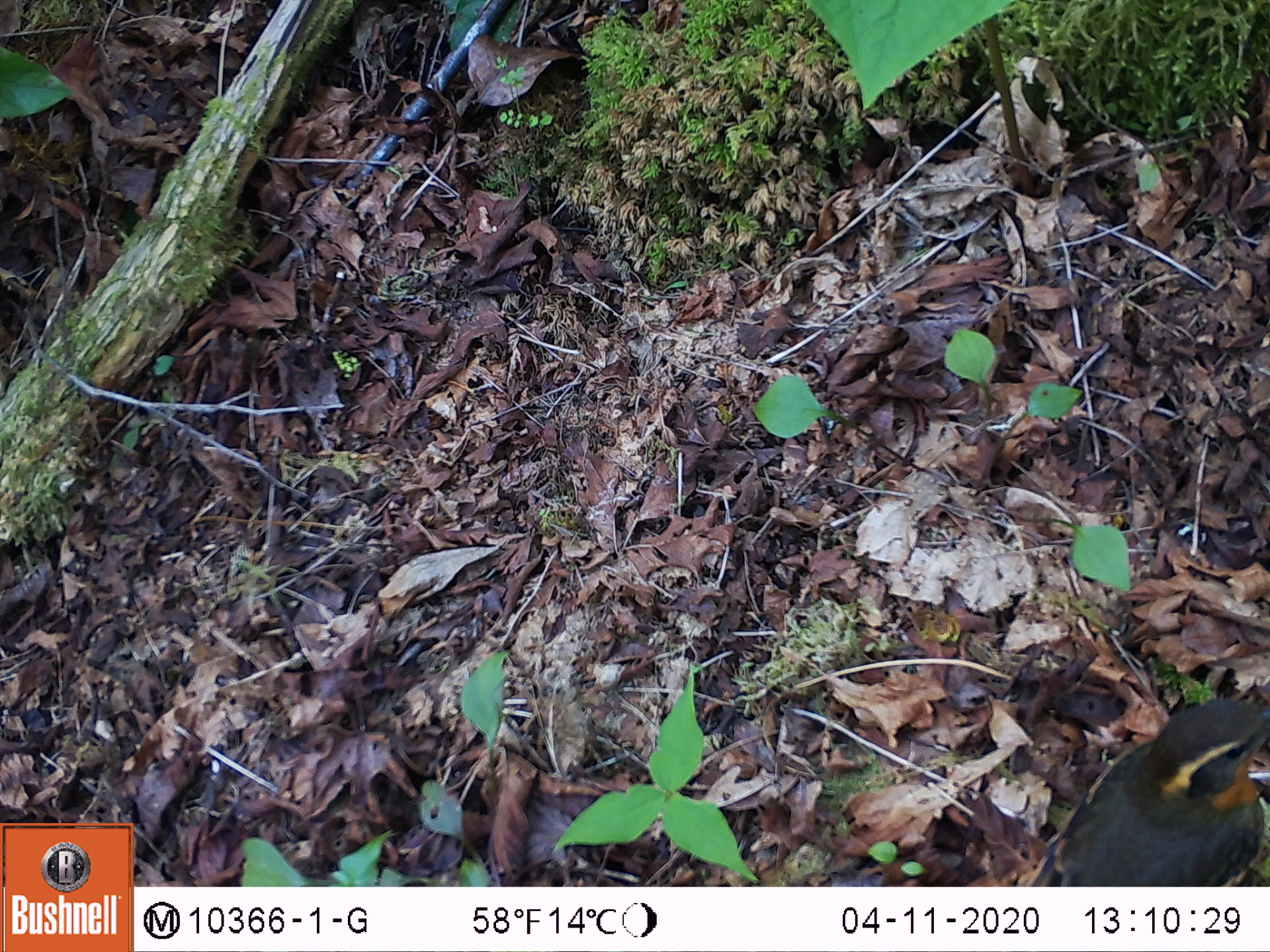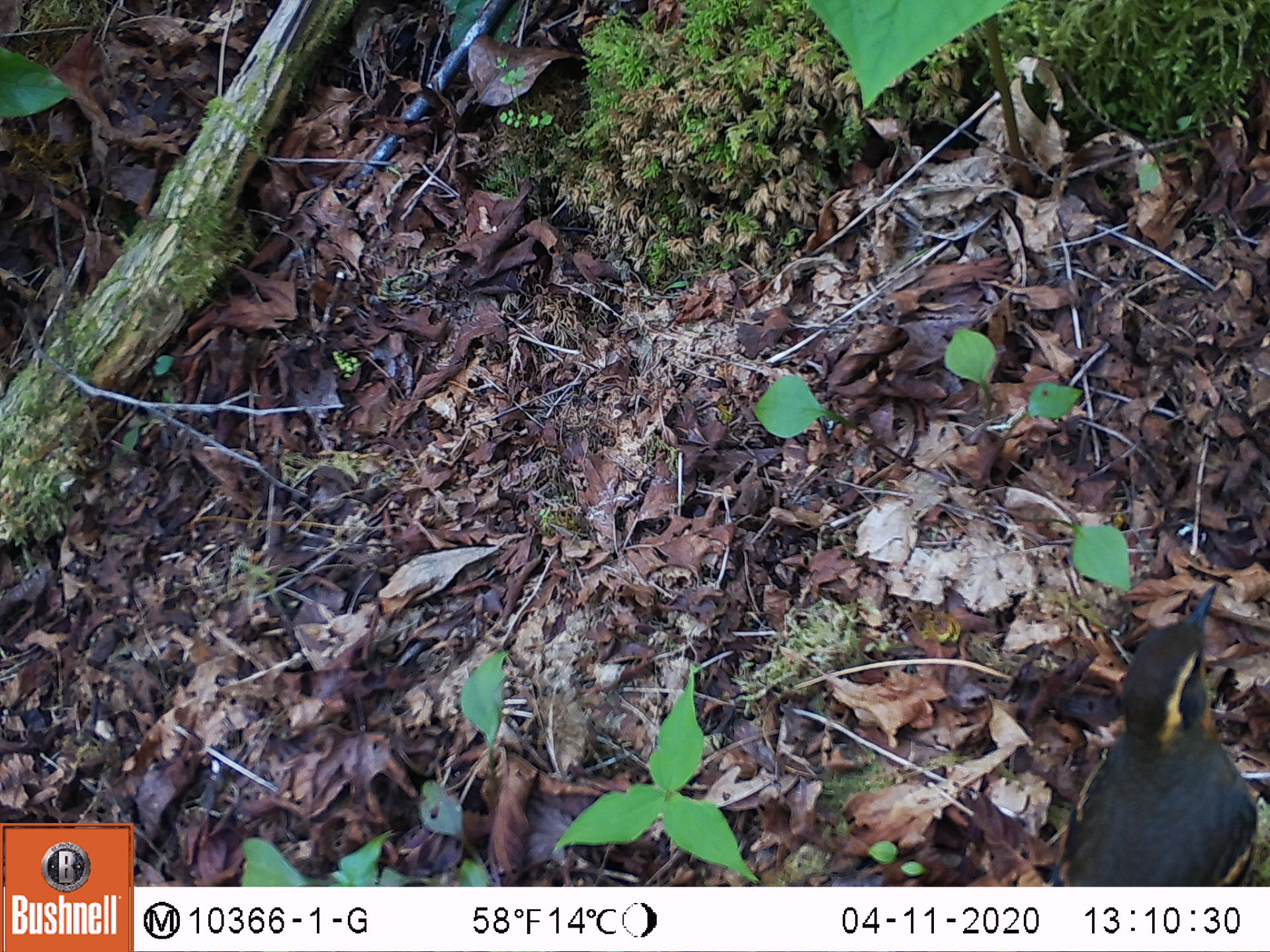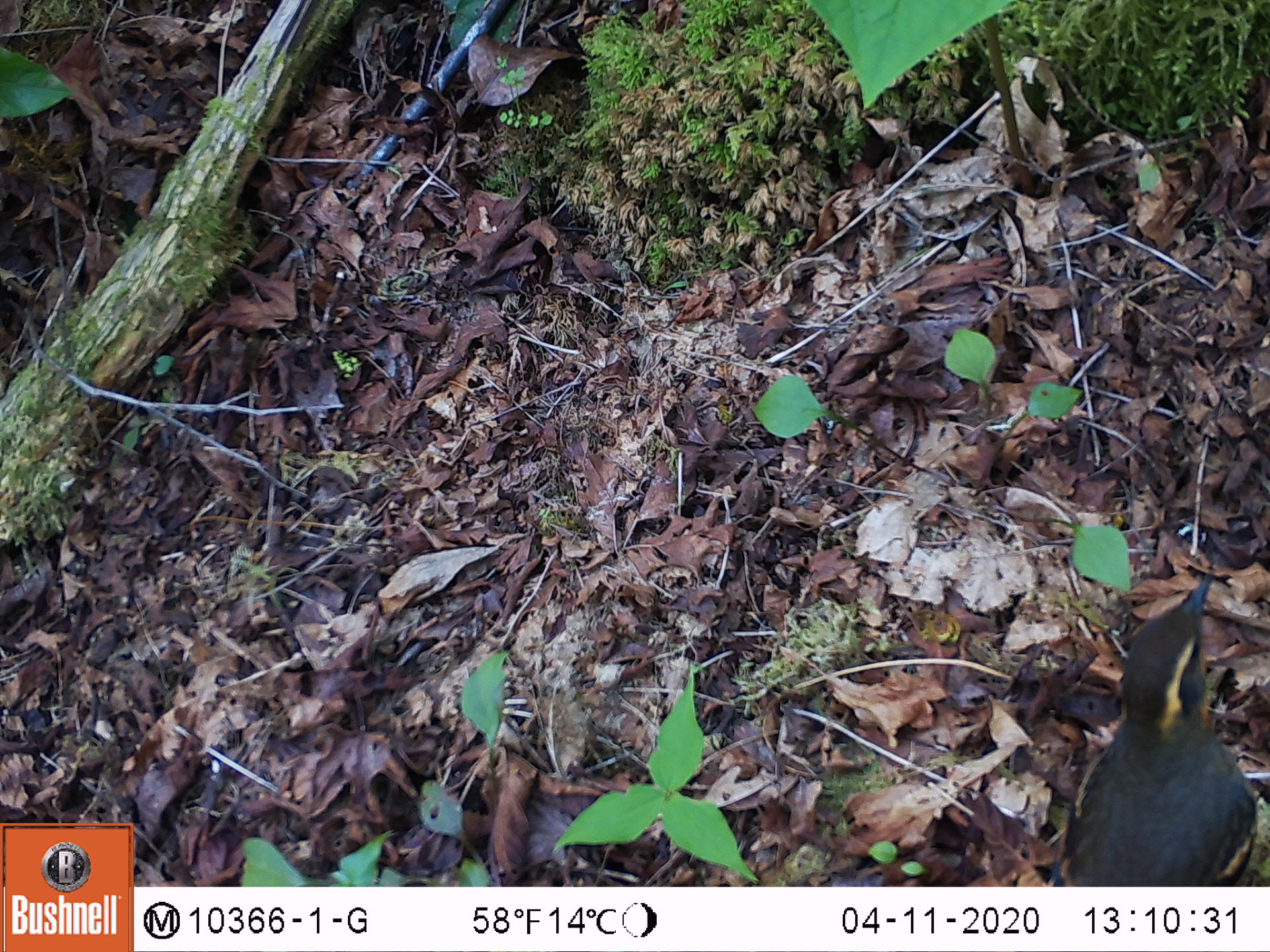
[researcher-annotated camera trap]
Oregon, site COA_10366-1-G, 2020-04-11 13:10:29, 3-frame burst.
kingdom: Animalia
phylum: Chordata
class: Aves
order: Passeriformes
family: Turdidae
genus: Ixoreus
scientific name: Ixoreus naevius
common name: varied thrush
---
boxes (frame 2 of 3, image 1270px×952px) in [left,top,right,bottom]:
varied thrush: [1055,579,1260,884]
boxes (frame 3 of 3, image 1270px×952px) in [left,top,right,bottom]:
varied thrush: [1050,569,1255,885]